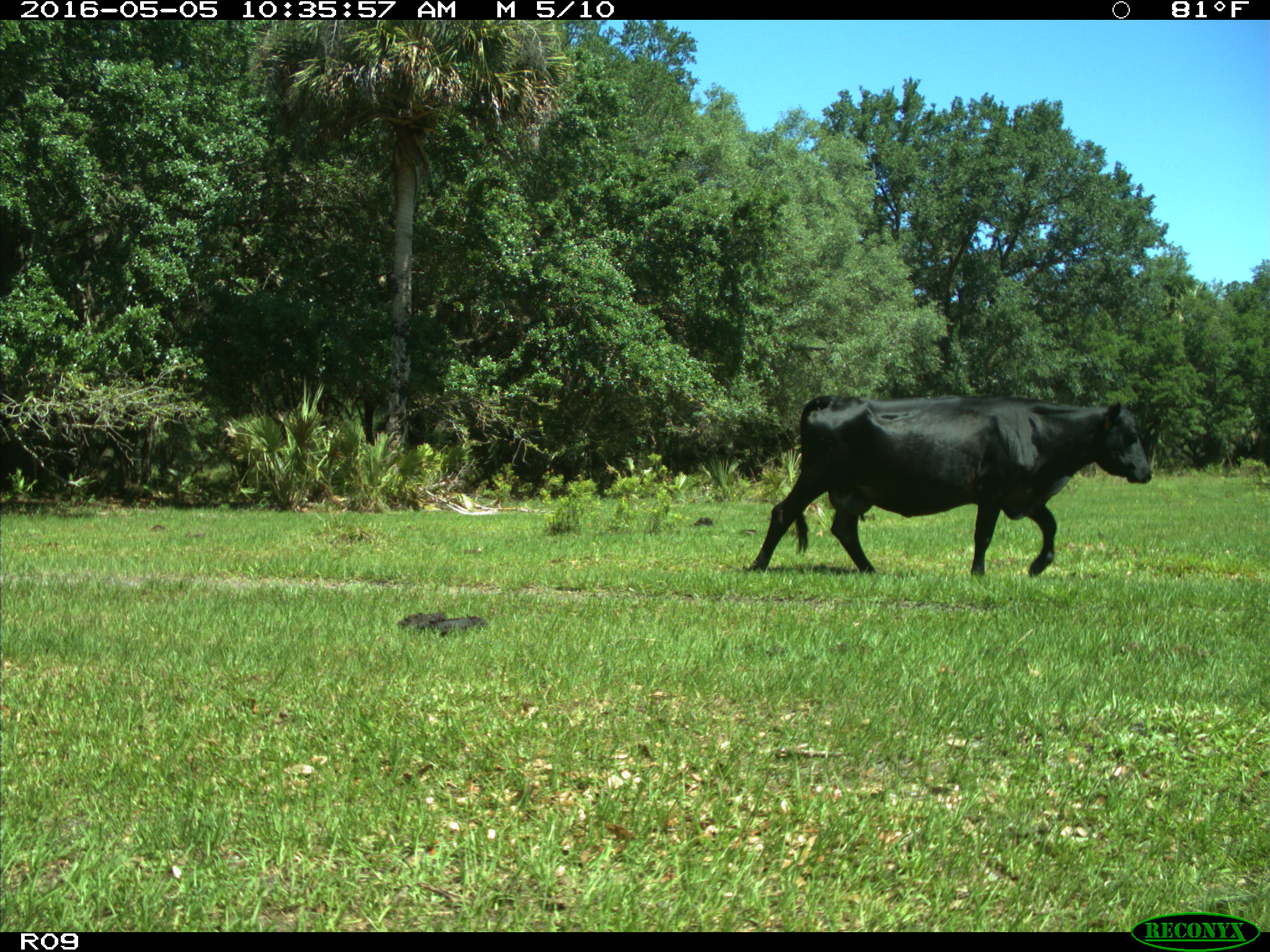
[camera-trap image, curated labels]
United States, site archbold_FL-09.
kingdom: Animalia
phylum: Chordata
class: Mammalia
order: Artiodactyla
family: Bovidae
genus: Bos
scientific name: Bos taurus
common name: domestic cow